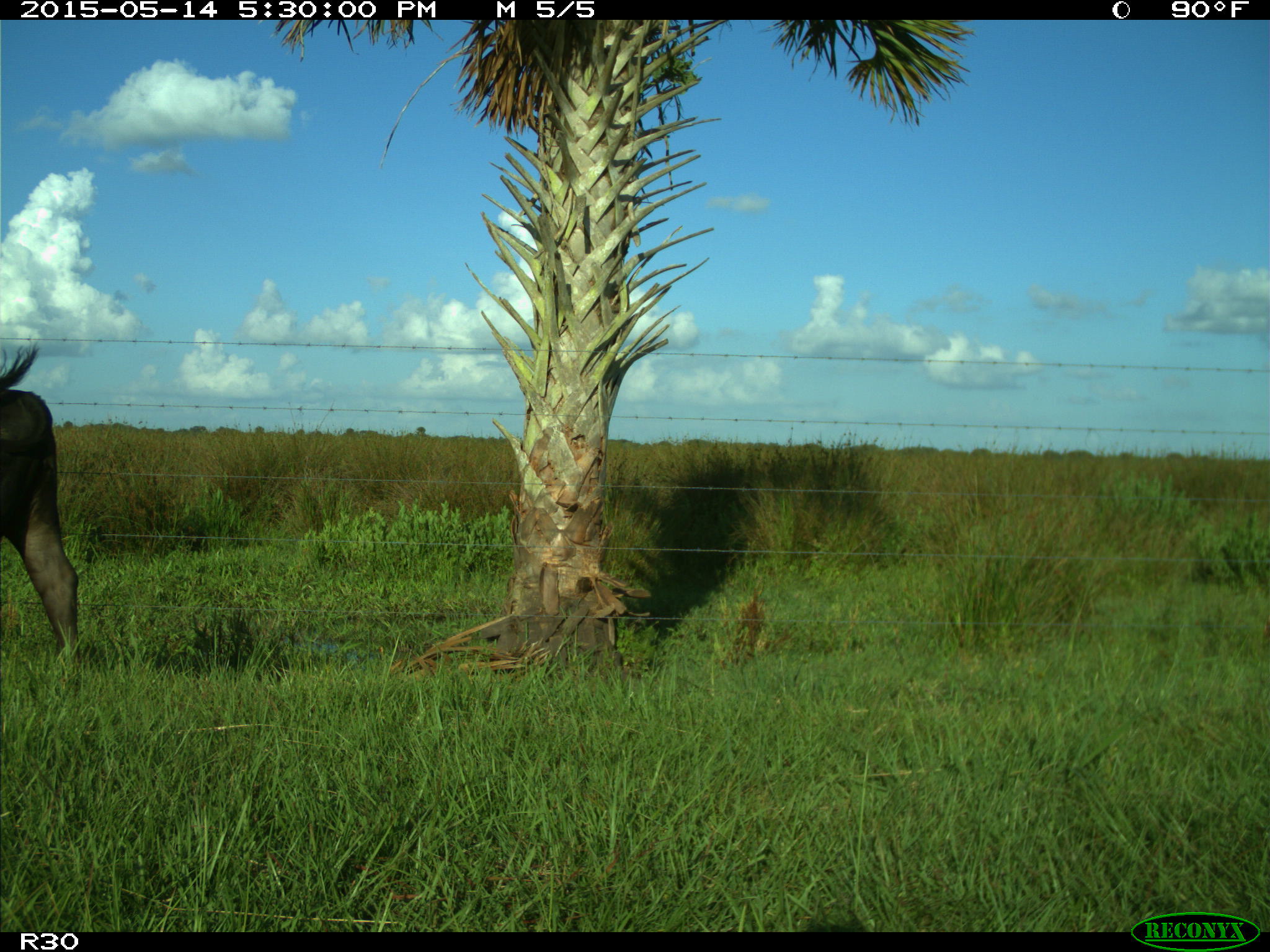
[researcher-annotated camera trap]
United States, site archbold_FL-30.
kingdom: Animalia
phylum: Chordata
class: Mammalia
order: Artiodactyla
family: Bovidae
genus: Bos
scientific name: Bos taurus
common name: domestic cow